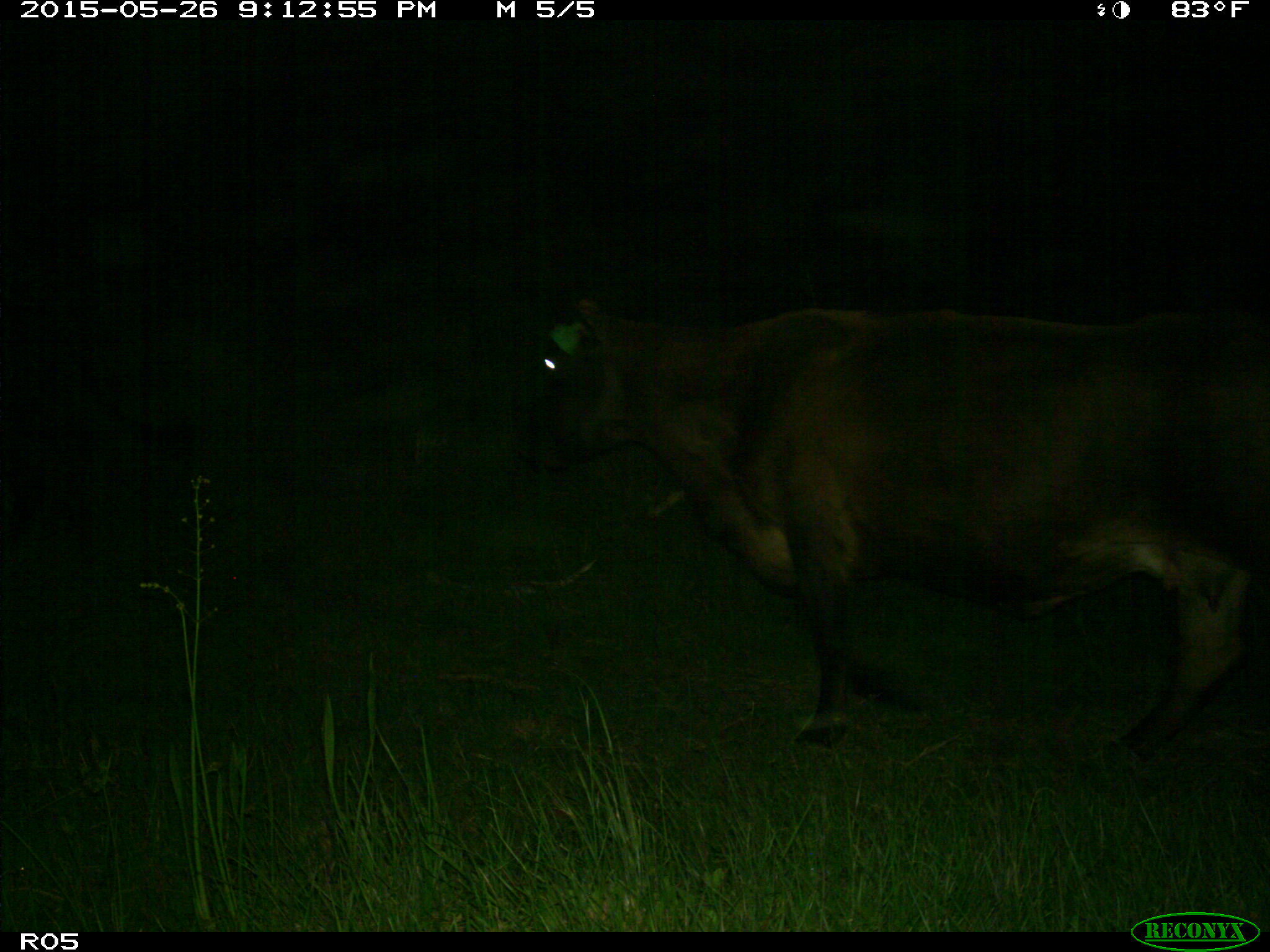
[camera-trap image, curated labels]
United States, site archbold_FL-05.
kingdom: Animalia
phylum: Chordata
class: Mammalia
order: Artiodactyla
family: Bovidae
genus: Bos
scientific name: Bos taurus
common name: domestic cow